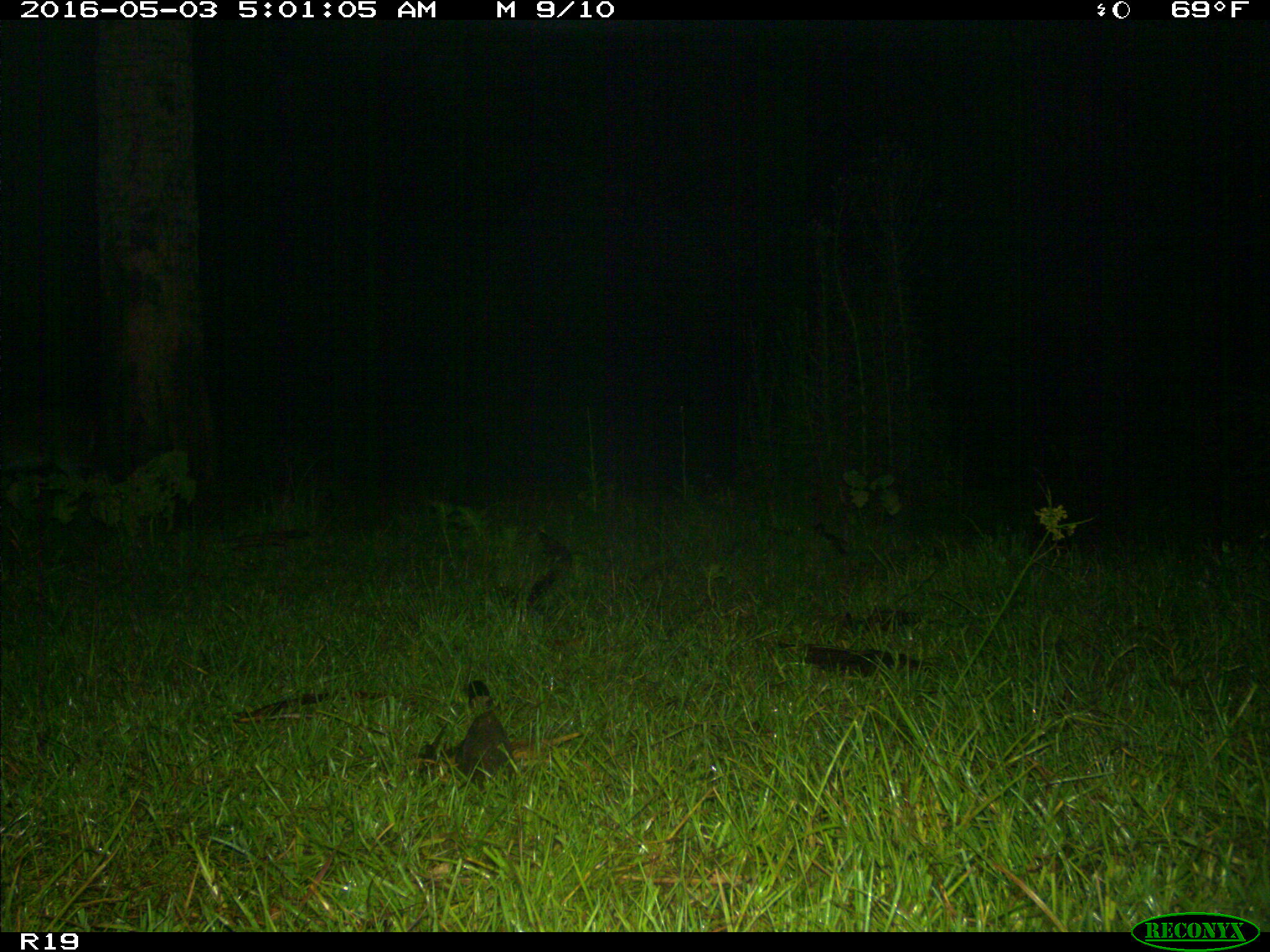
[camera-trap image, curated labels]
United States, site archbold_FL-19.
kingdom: Animalia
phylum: Chordata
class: Mammalia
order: Carnivora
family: Canidae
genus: Canis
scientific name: Canis latrans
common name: coyote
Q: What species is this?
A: Canis latrans (coyote).